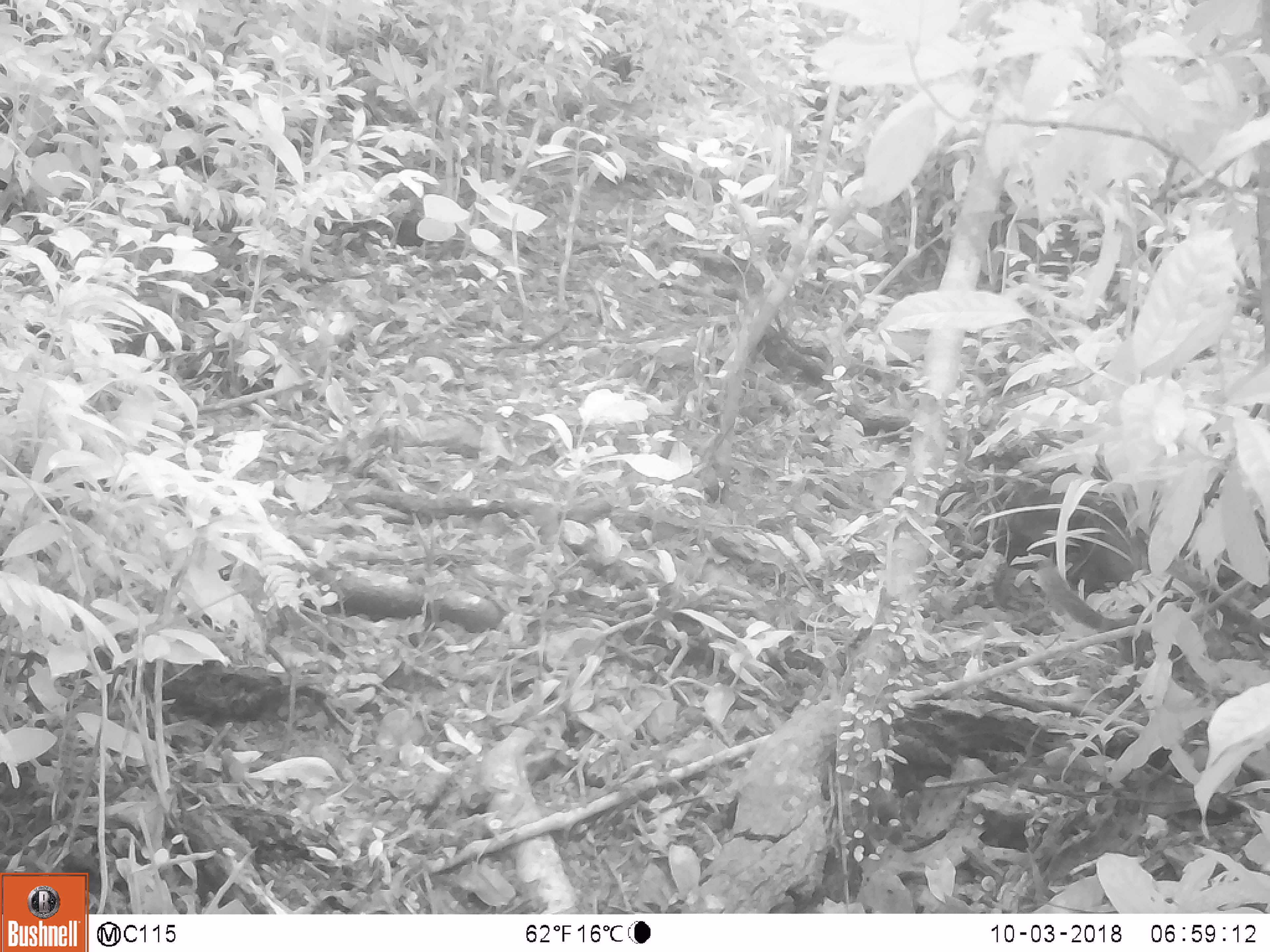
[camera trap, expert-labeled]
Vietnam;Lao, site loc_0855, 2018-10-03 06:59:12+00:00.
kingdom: Animalia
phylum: Chordata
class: Mammalia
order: Rodentia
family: Sciuridae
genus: Dremomys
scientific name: Dremomys rufigenis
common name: red-cheeked squirrel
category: red cheeked squirrel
Red cheeked squirrel (red-cheeked squirrel) (Dremomys rufigenis). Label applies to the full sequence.